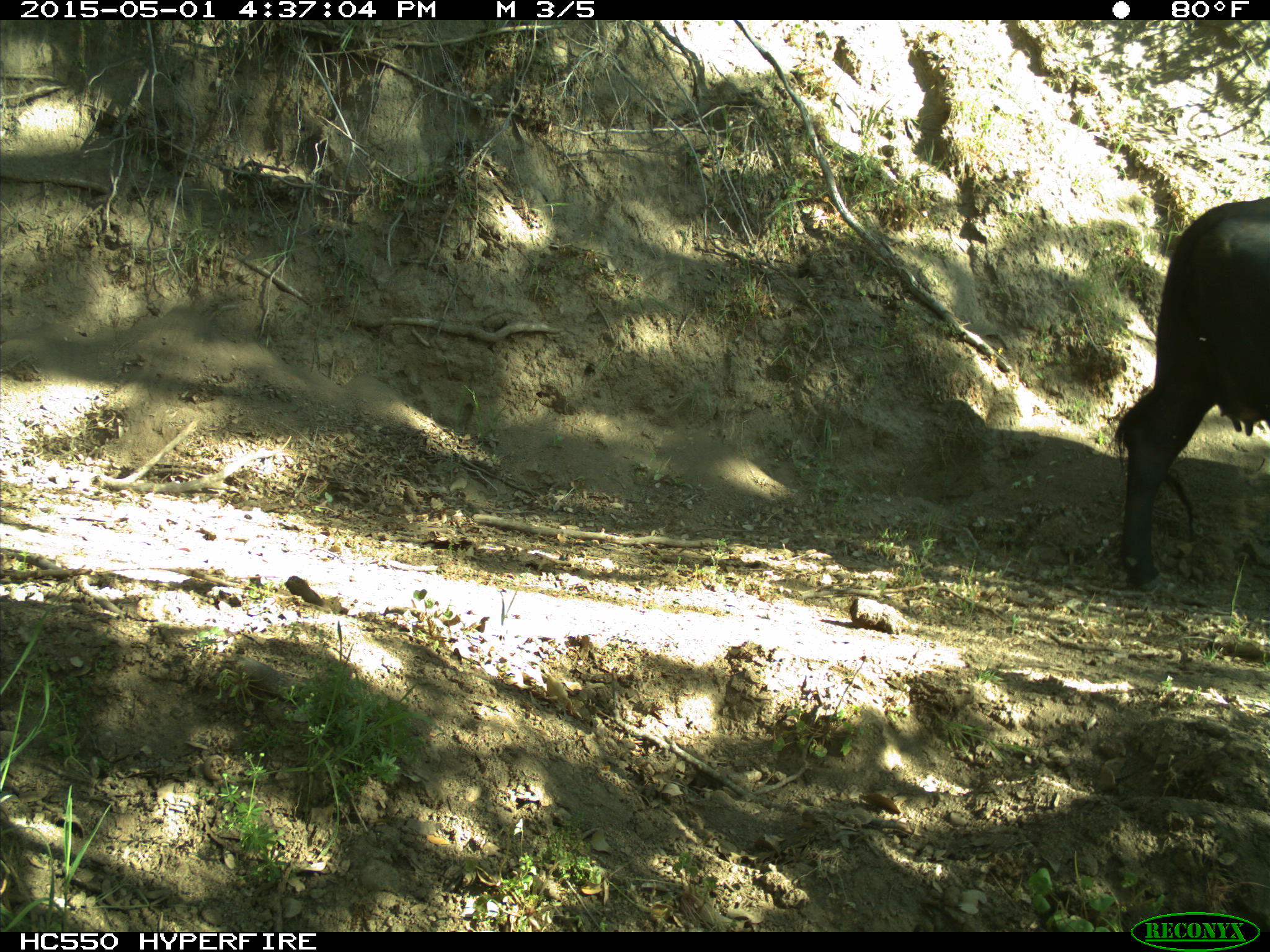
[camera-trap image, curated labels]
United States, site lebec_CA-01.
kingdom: Animalia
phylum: Chordata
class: Mammalia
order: Artiodactyla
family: Bovidae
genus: Bos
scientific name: Bos taurus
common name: domestic cow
Bos taurus (domestic cow).